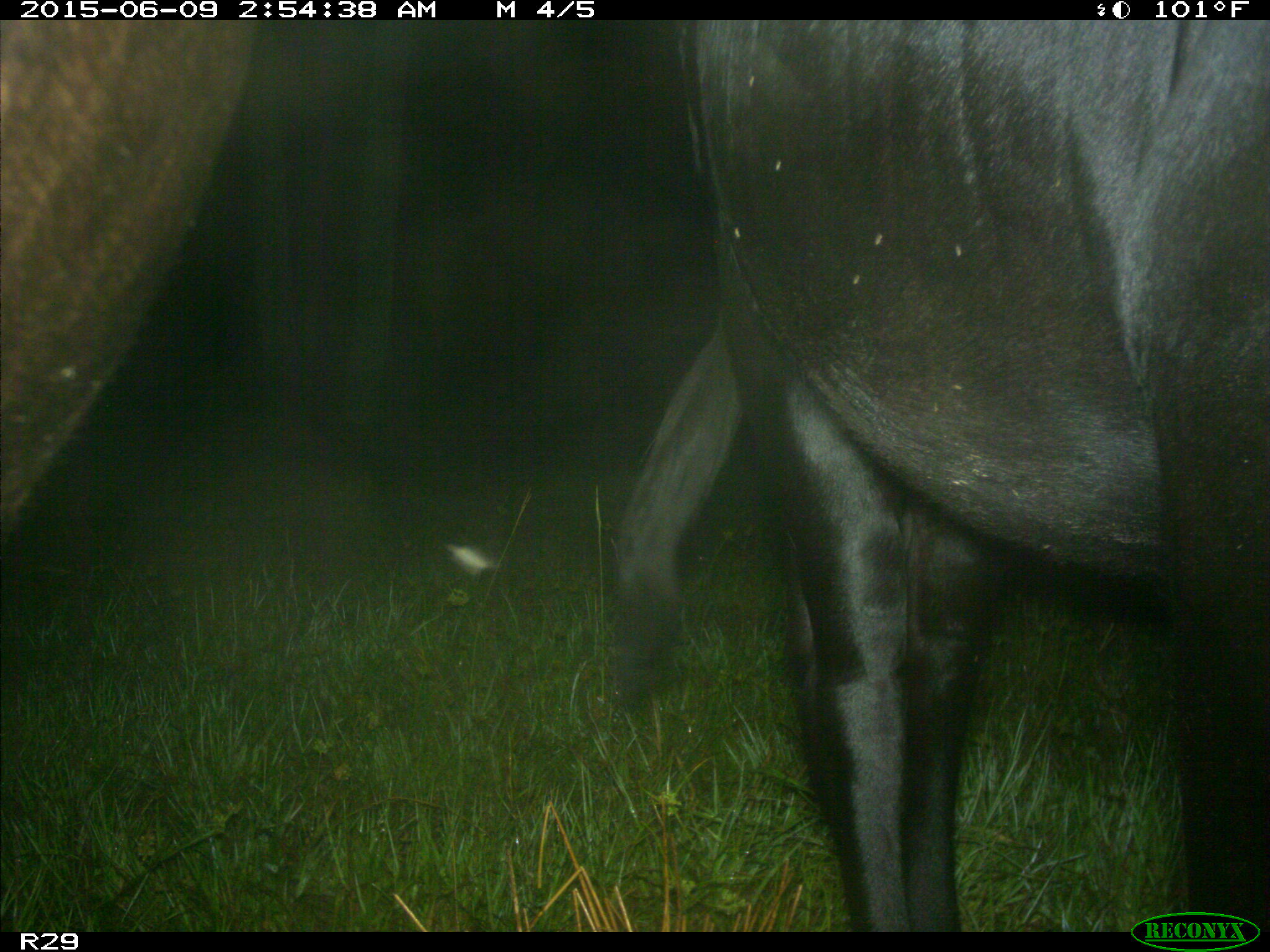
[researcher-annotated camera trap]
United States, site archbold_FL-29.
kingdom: Animalia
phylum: Chordata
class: Mammalia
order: Artiodactyla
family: Bovidae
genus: Bos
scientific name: Bos taurus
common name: domestic cow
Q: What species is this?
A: Bos taurus (domestic cow).